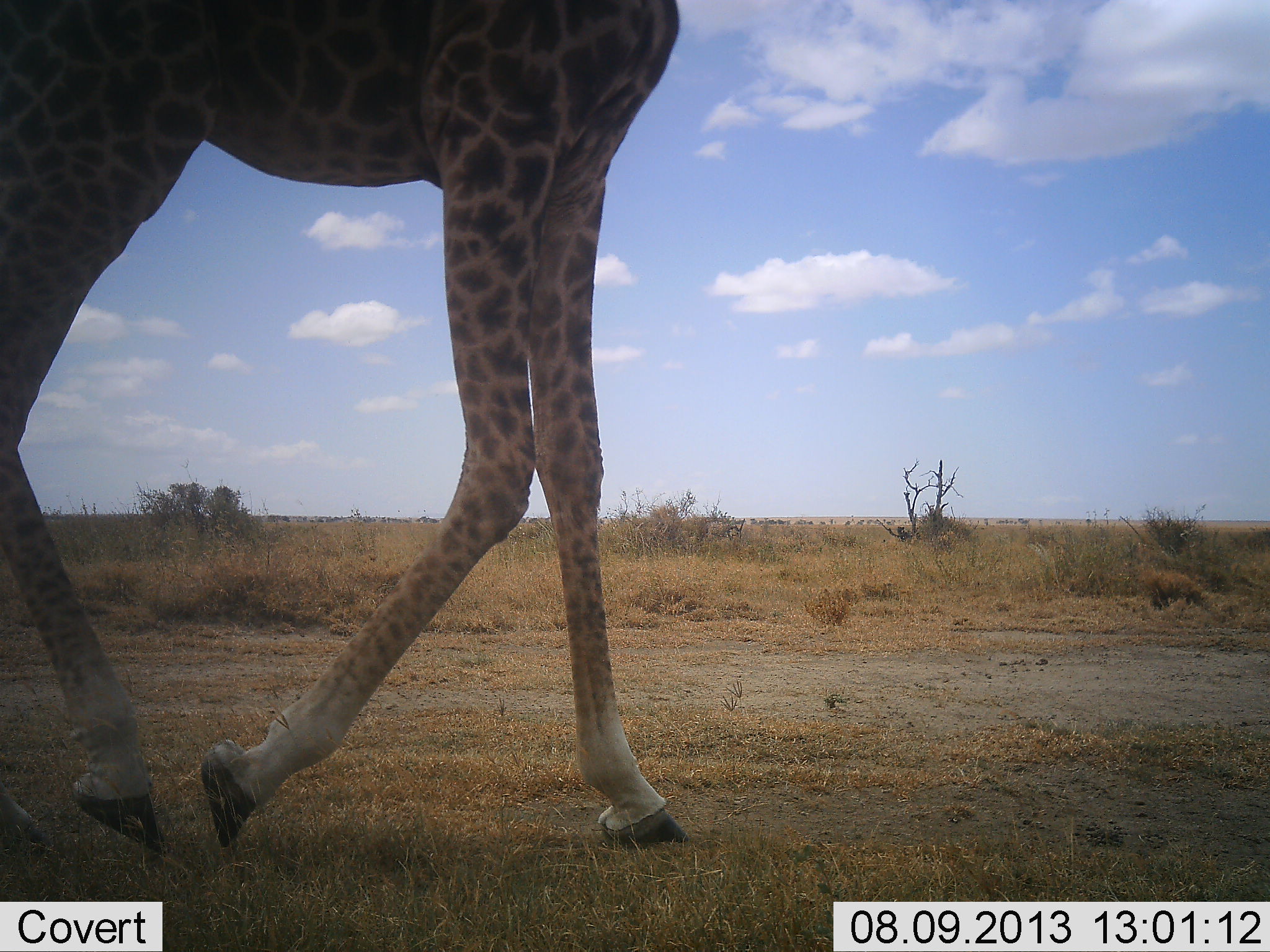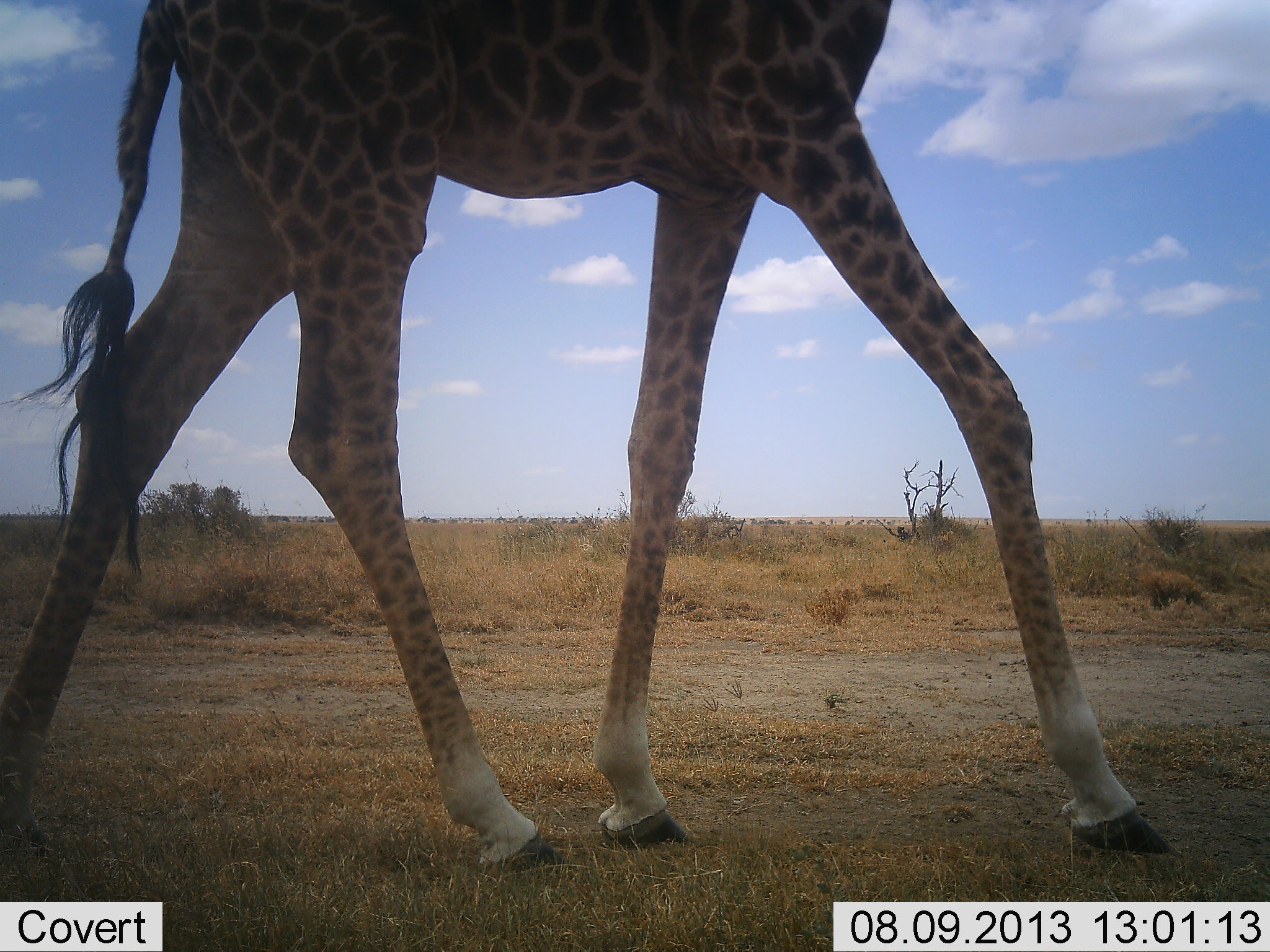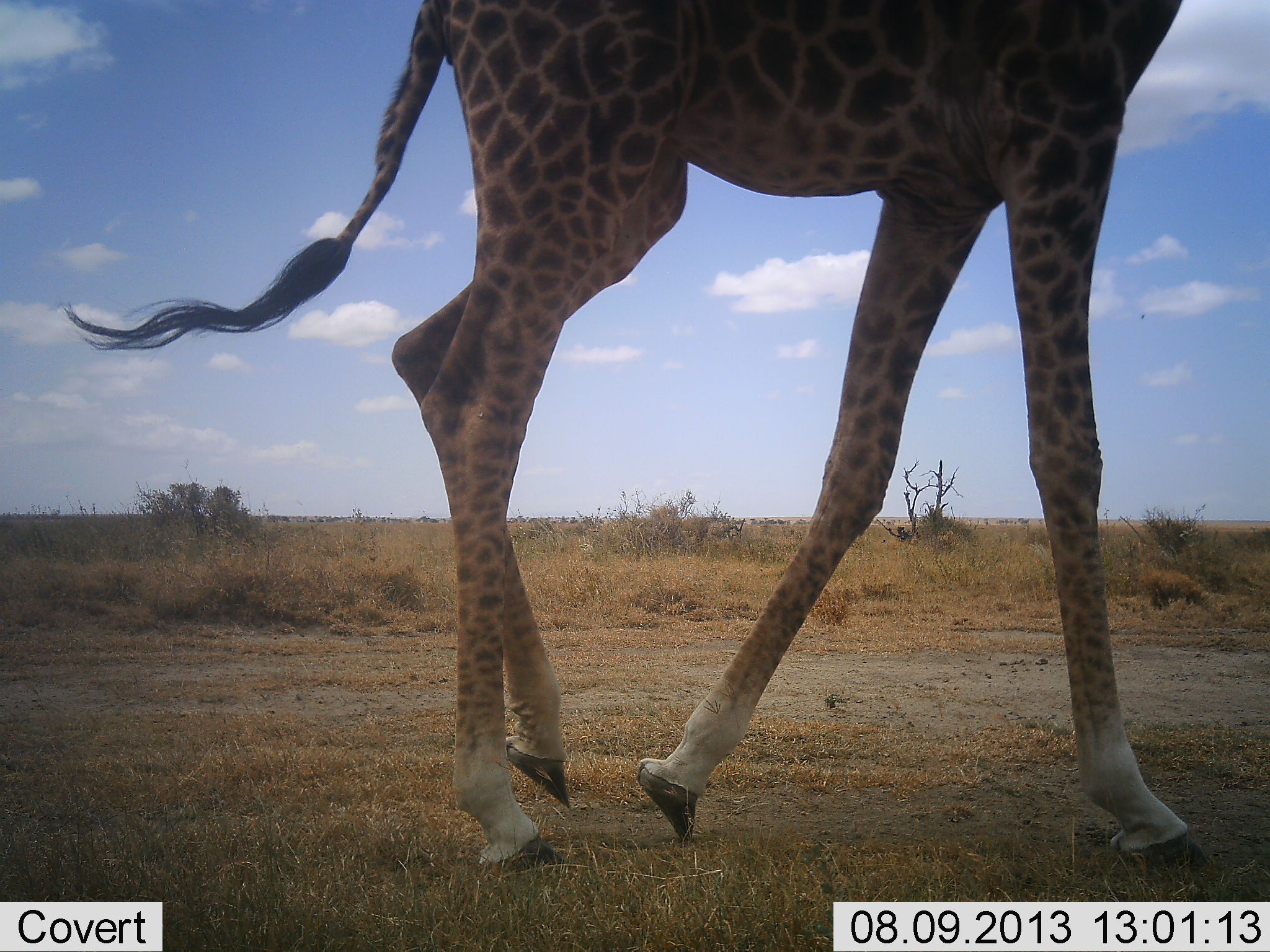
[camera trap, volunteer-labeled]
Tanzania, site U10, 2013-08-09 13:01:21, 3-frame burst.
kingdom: Animalia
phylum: Chordata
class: Mammalia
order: Artiodactyla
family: Giraffidae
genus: Giraffa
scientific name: Giraffa camelopardalis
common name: giraffe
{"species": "giraffe (Giraffa camelopardalis)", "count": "1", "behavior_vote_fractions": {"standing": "0%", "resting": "0%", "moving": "100%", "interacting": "0%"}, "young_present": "0%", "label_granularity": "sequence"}